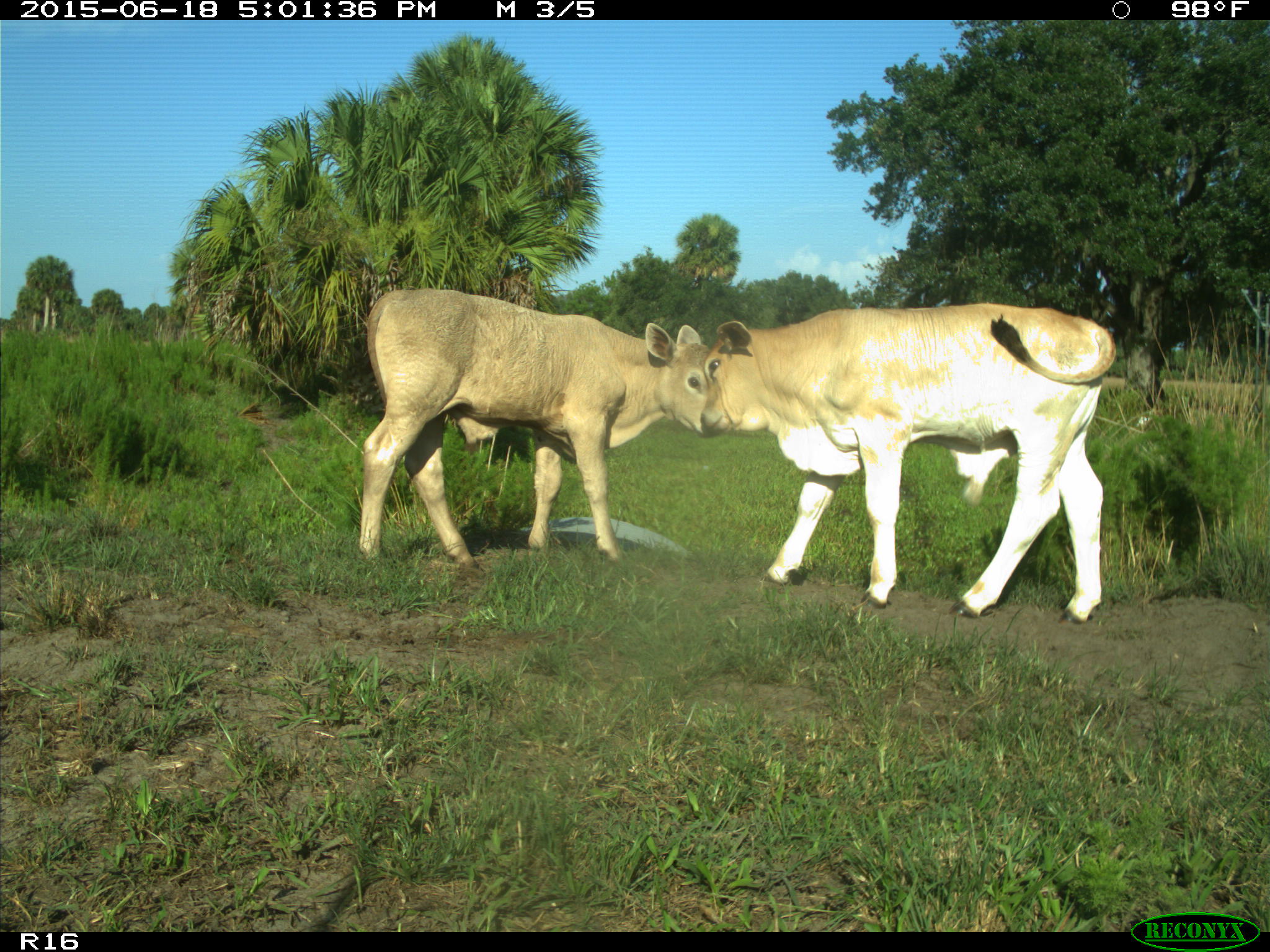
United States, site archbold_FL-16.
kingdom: Animalia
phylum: Chordata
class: Mammalia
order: Artiodactyla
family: Bovidae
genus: Bos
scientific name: Bos taurus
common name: domestic cow